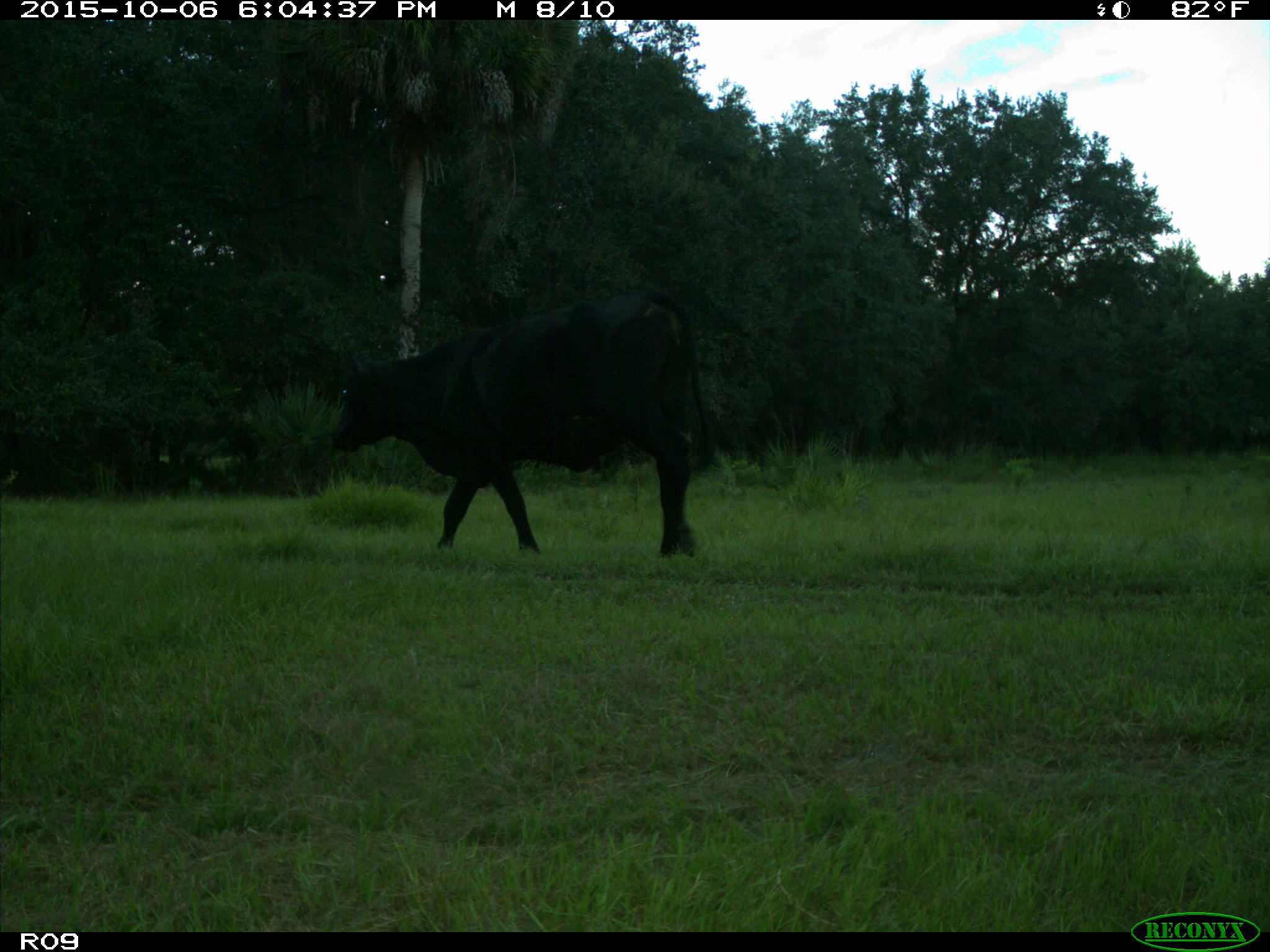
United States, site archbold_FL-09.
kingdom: Animalia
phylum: Chordata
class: Mammalia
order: Artiodactyla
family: Bovidae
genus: Bos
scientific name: Bos taurus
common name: domestic cow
Bos taurus (domestic cow).